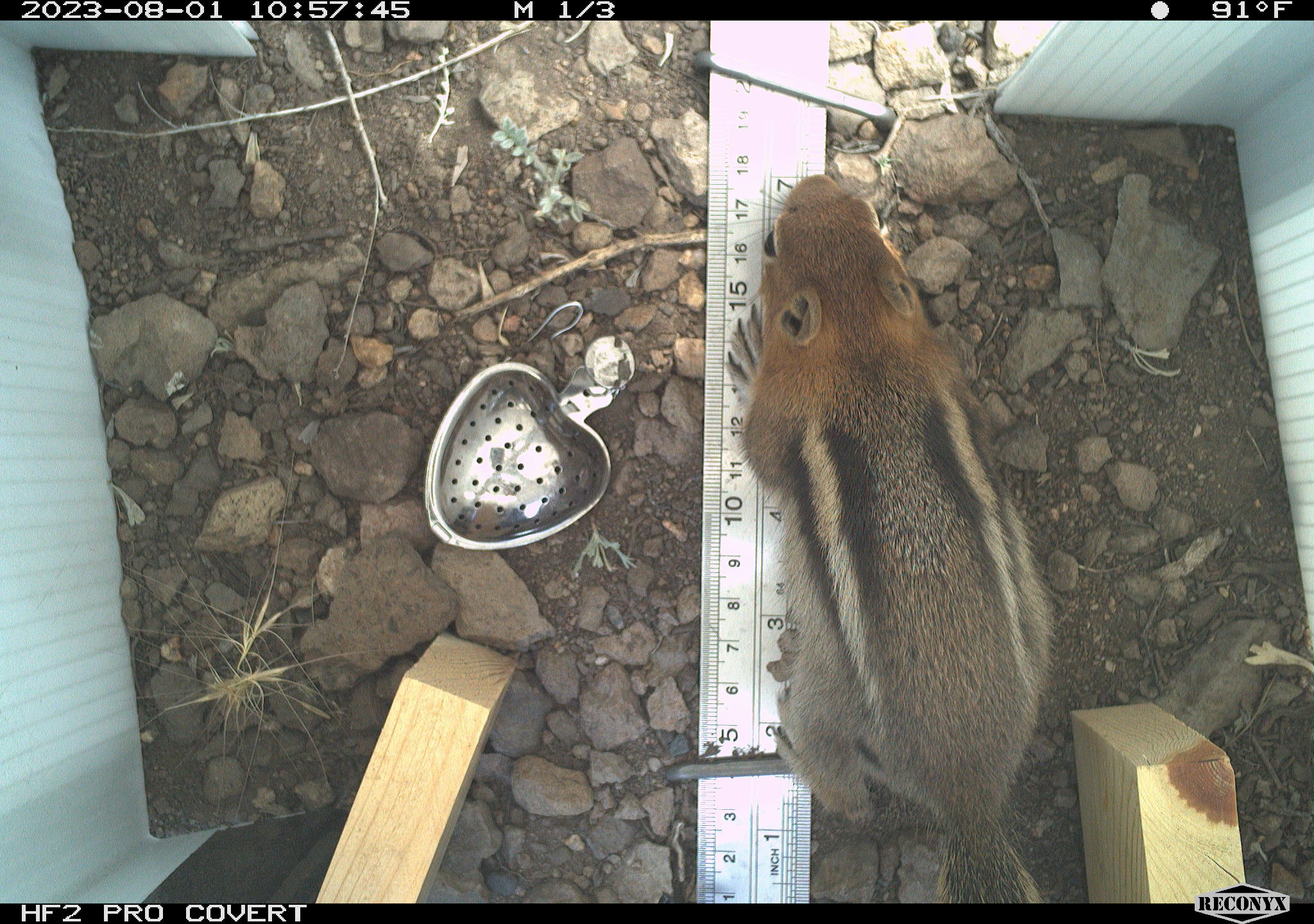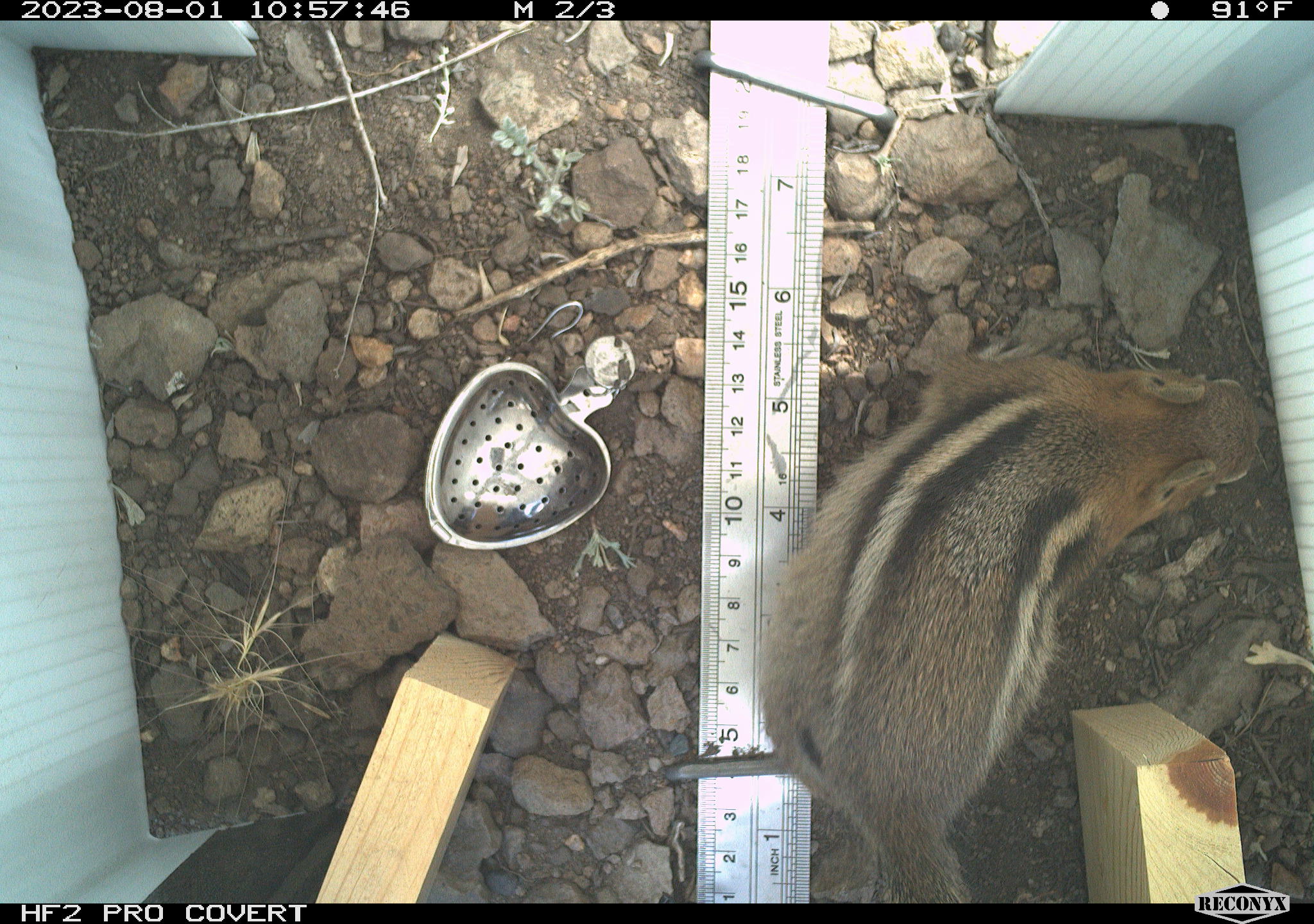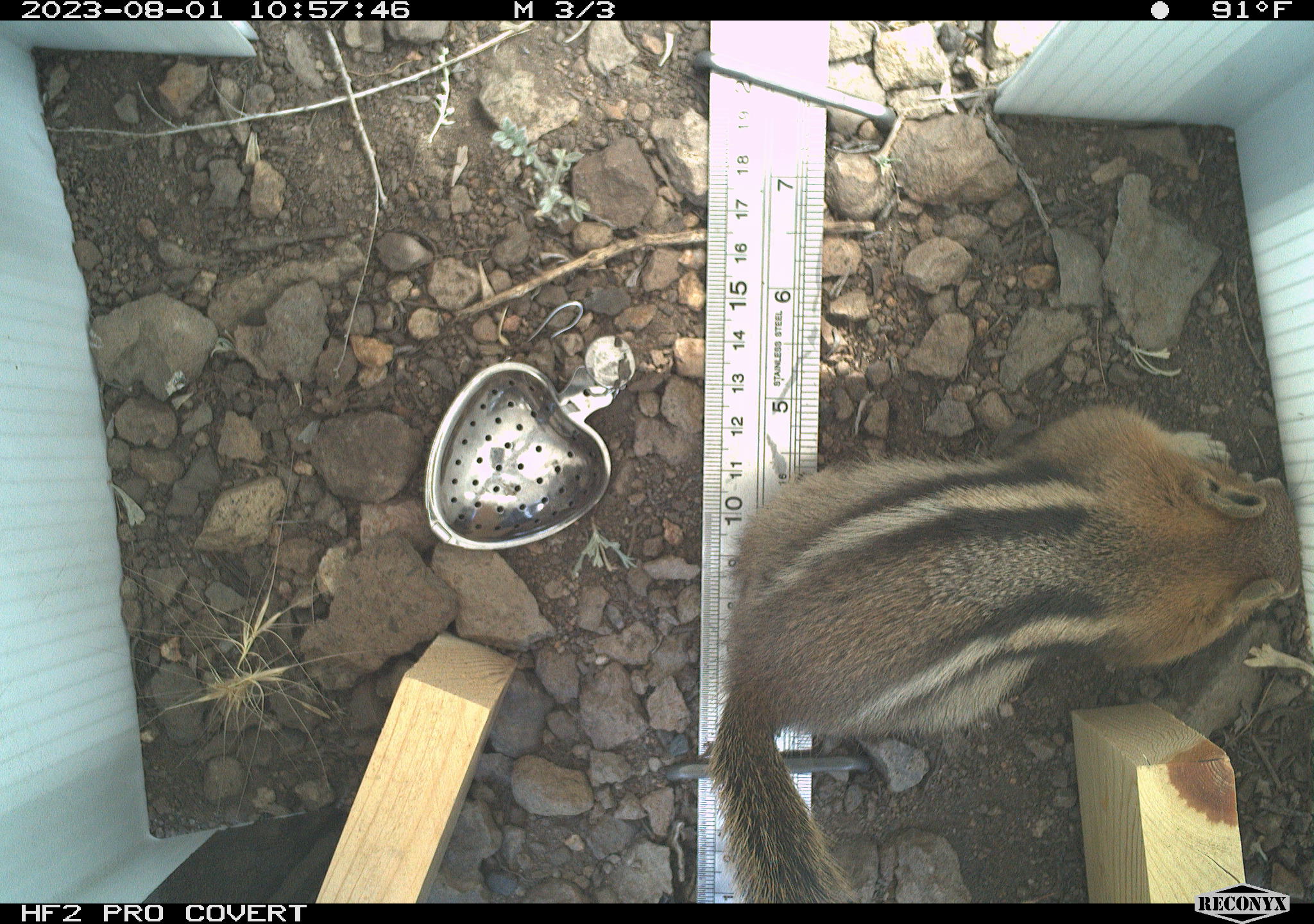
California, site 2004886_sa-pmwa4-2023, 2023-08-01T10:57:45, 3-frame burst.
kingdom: Animalia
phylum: Chordata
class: Mammalia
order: Rodentia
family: Sciuridae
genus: Callospermophilus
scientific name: Callospermophilus lateralis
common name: golden mantled ground squirrel